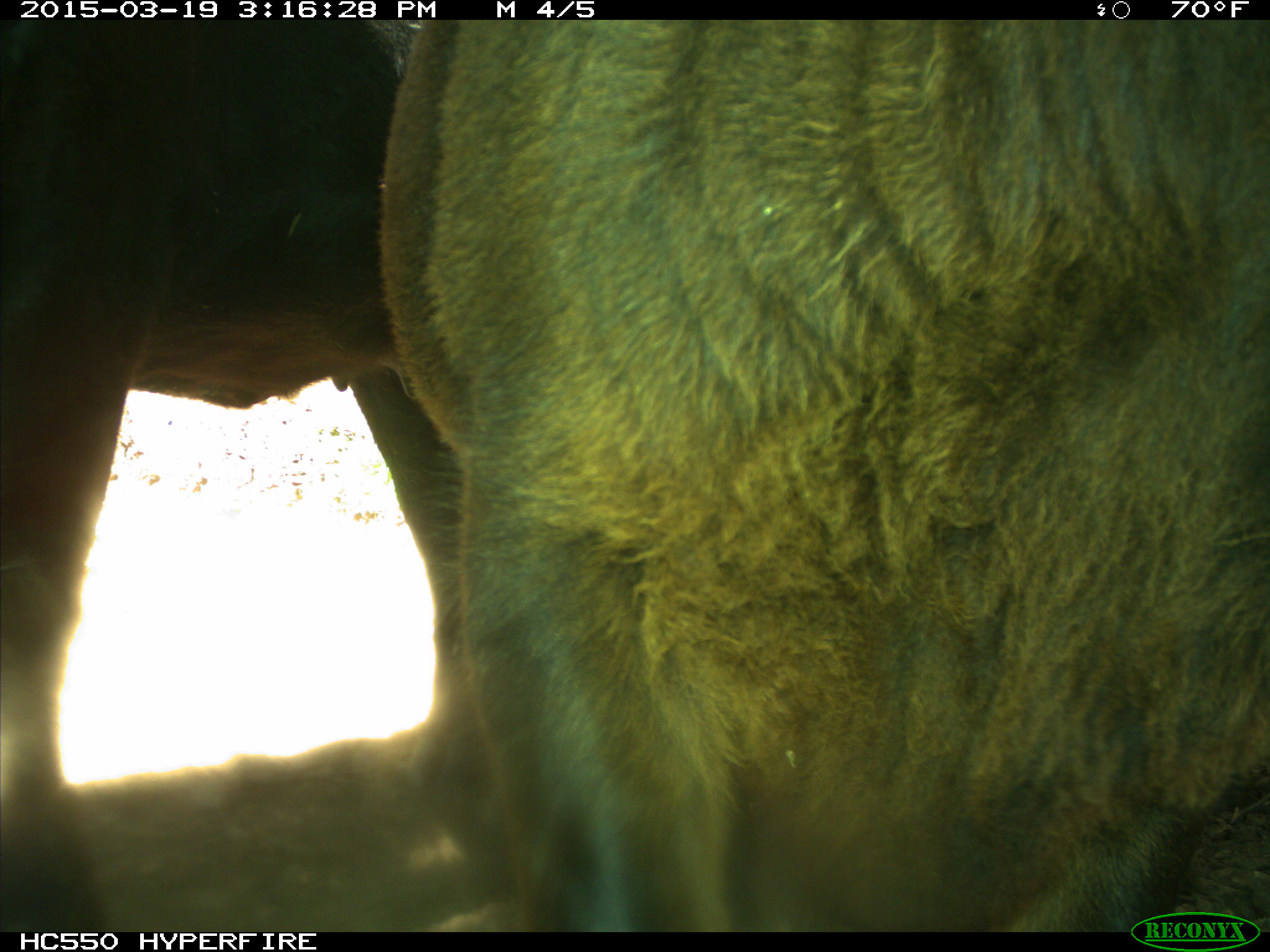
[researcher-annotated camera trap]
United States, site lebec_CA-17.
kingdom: Animalia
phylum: Chordata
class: Mammalia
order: Artiodactyla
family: Bovidae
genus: Bos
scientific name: Bos taurus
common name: domestic cow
Bos taurus (domestic cow).